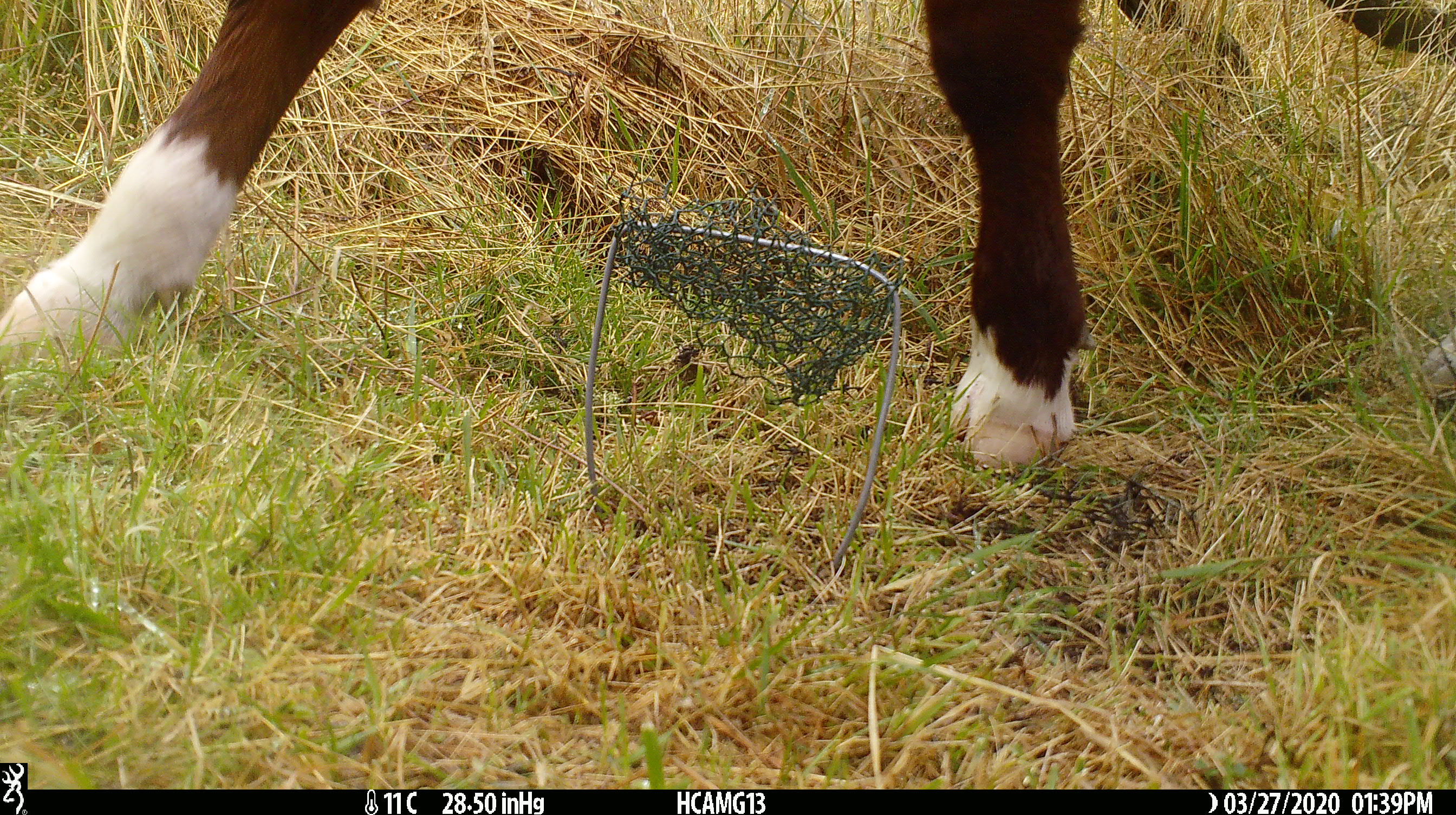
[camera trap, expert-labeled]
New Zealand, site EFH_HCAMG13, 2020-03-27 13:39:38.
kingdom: Animalia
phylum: Chordata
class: Mammalia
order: Artiodactyla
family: Bovidae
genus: Bos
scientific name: Bos taurus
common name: domestic cow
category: cow